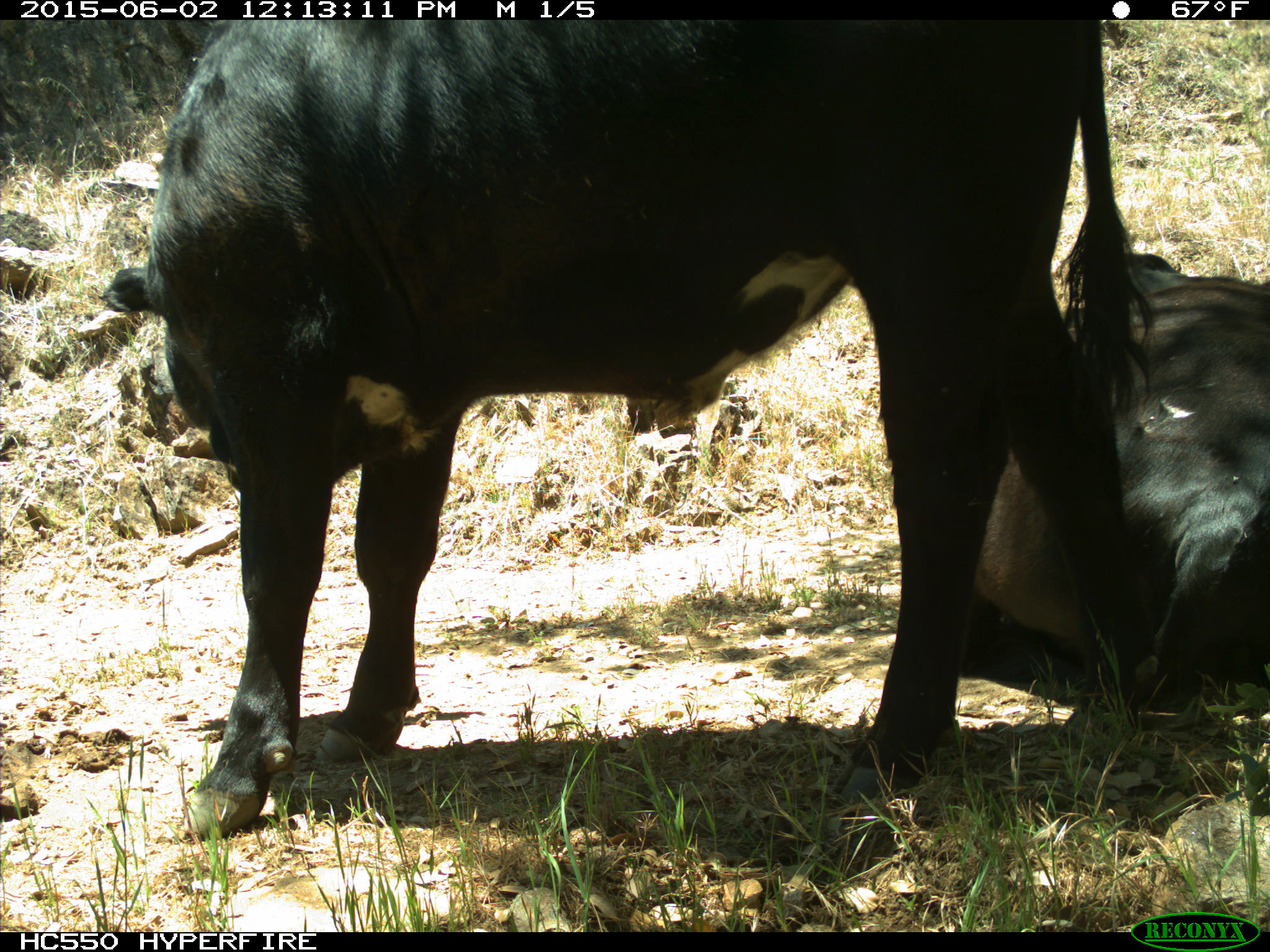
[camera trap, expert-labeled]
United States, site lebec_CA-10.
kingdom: Animalia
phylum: Chordata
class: Mammalia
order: Artiodactyla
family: Bovidae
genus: Bos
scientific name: Bos taurus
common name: domestic cow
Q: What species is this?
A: Bos taurus (domestic cow).